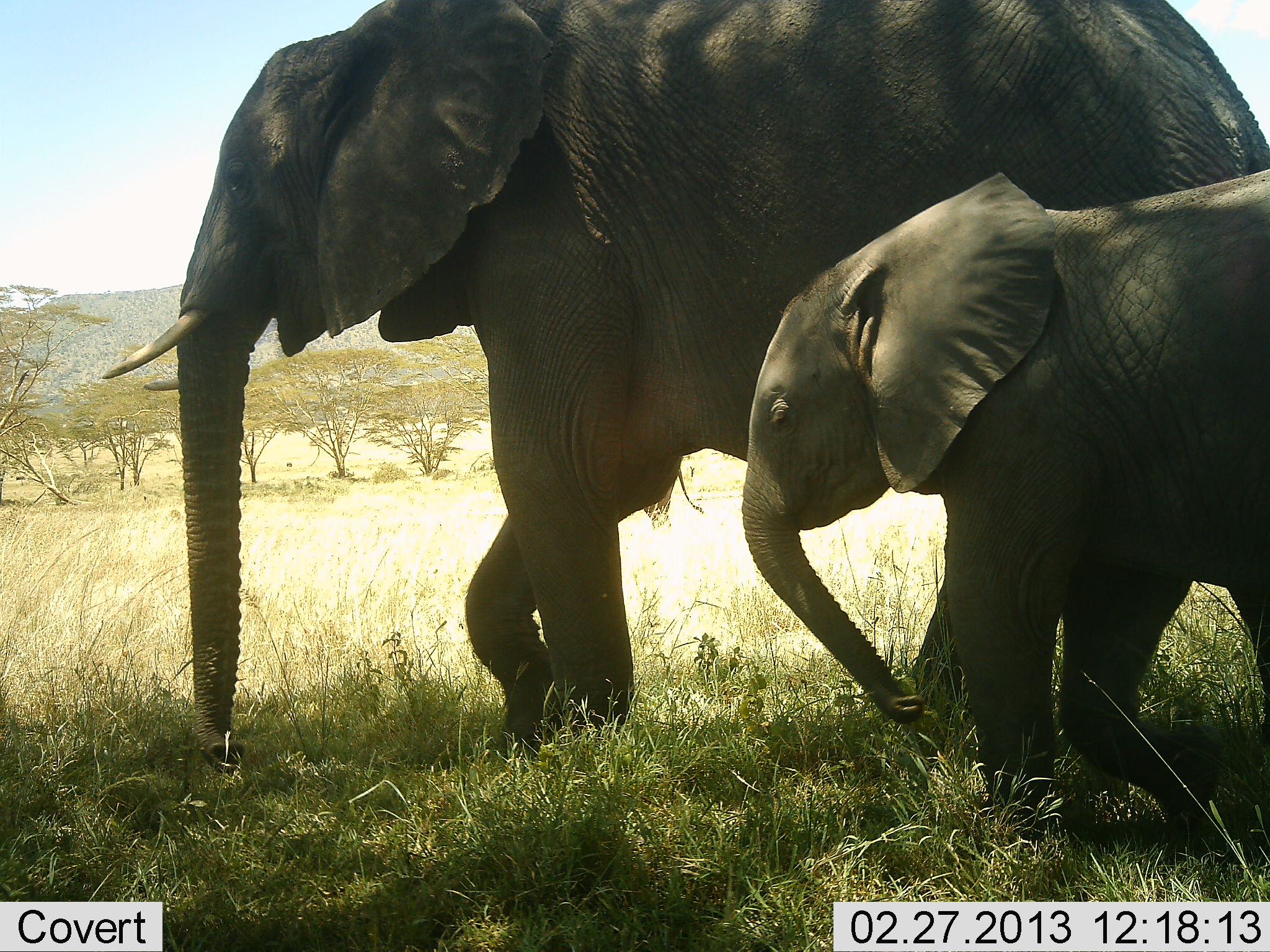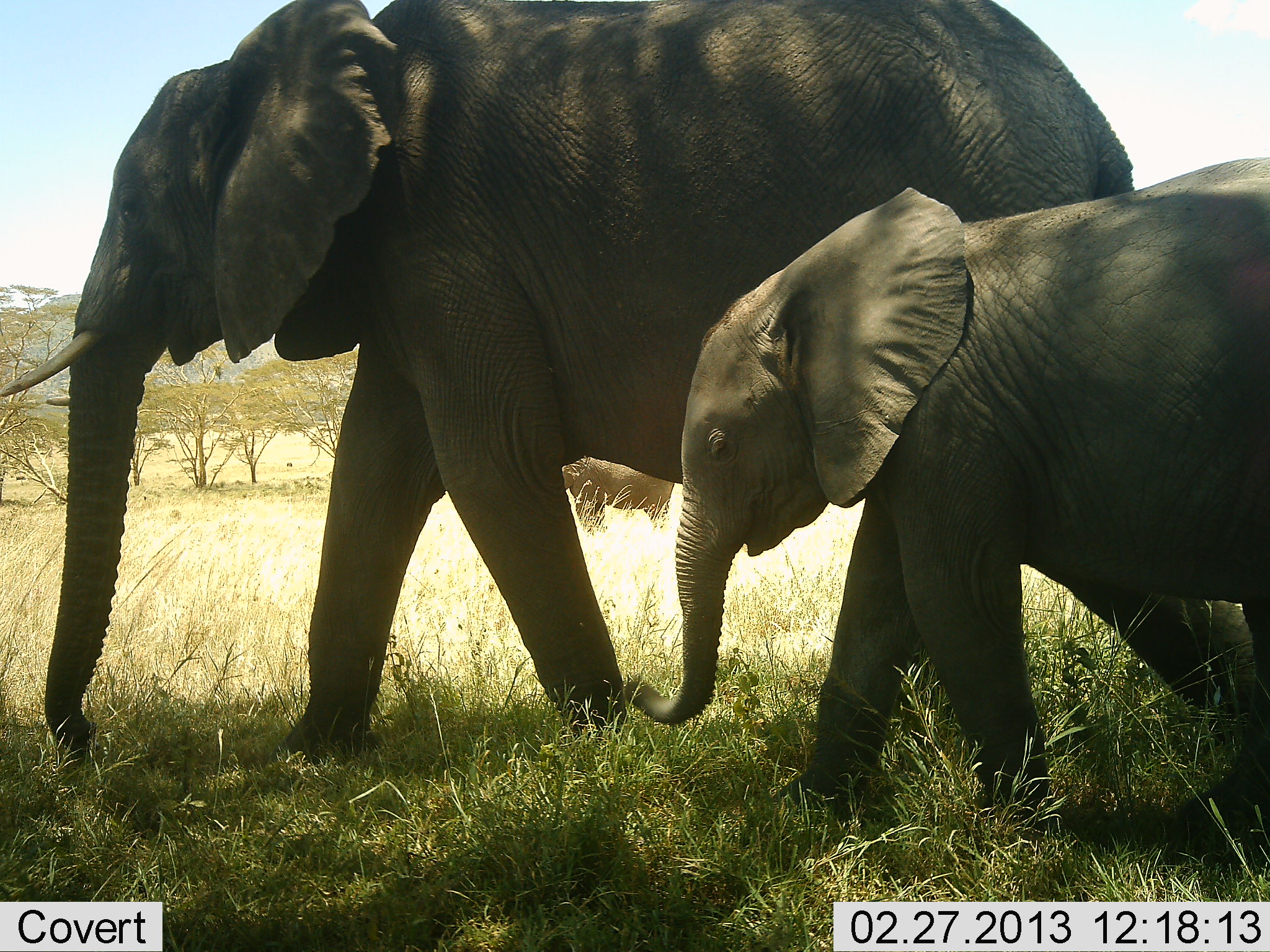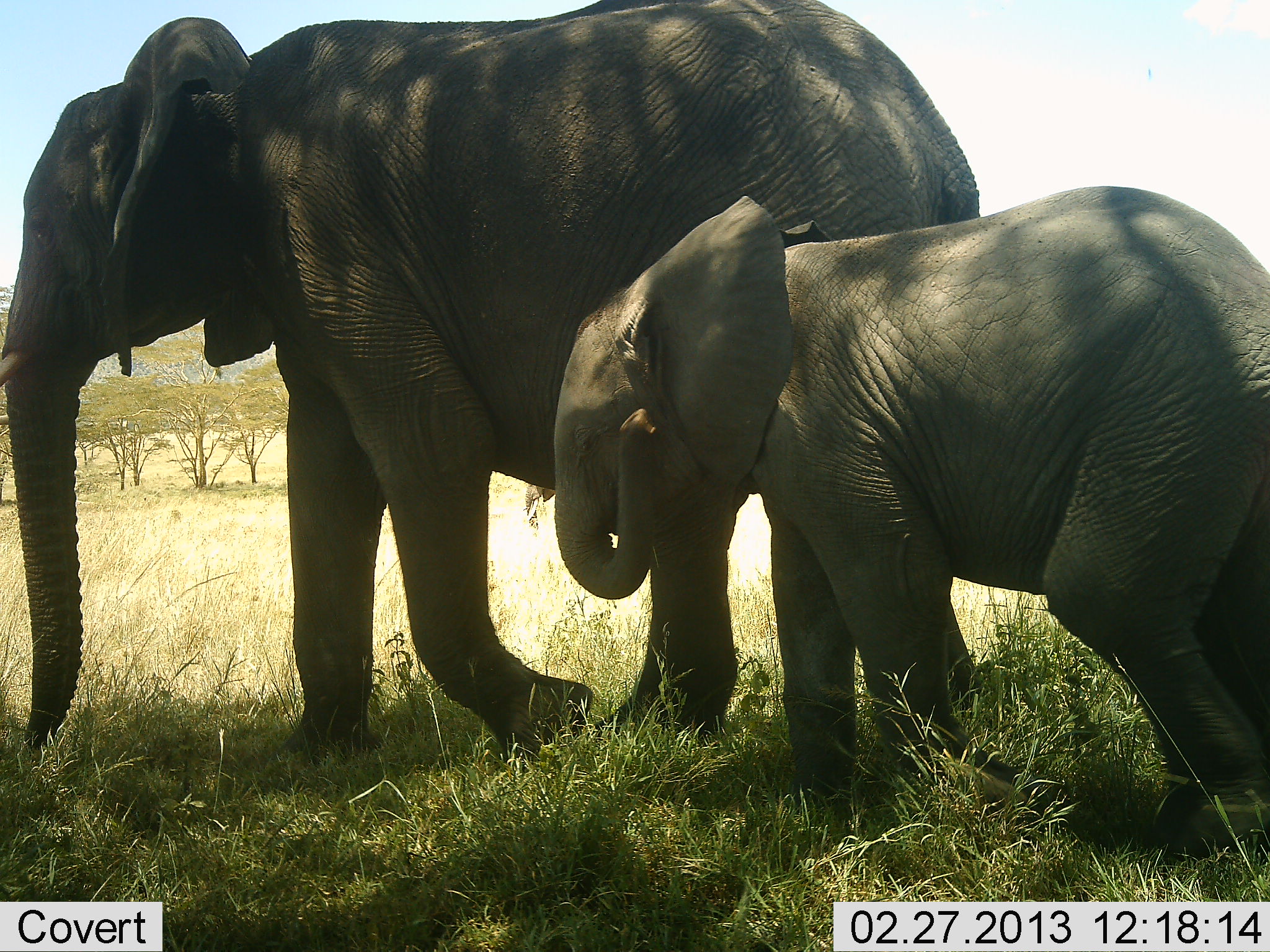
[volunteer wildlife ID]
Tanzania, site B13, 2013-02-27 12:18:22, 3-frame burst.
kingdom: Animalia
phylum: Chordata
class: Mammalia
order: Proboscidea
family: Elephantidae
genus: Loxodonta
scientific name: Loxodonta africana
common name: african bush elephant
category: elephant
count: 3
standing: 25%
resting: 0%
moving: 100%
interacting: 0%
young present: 92%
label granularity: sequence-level